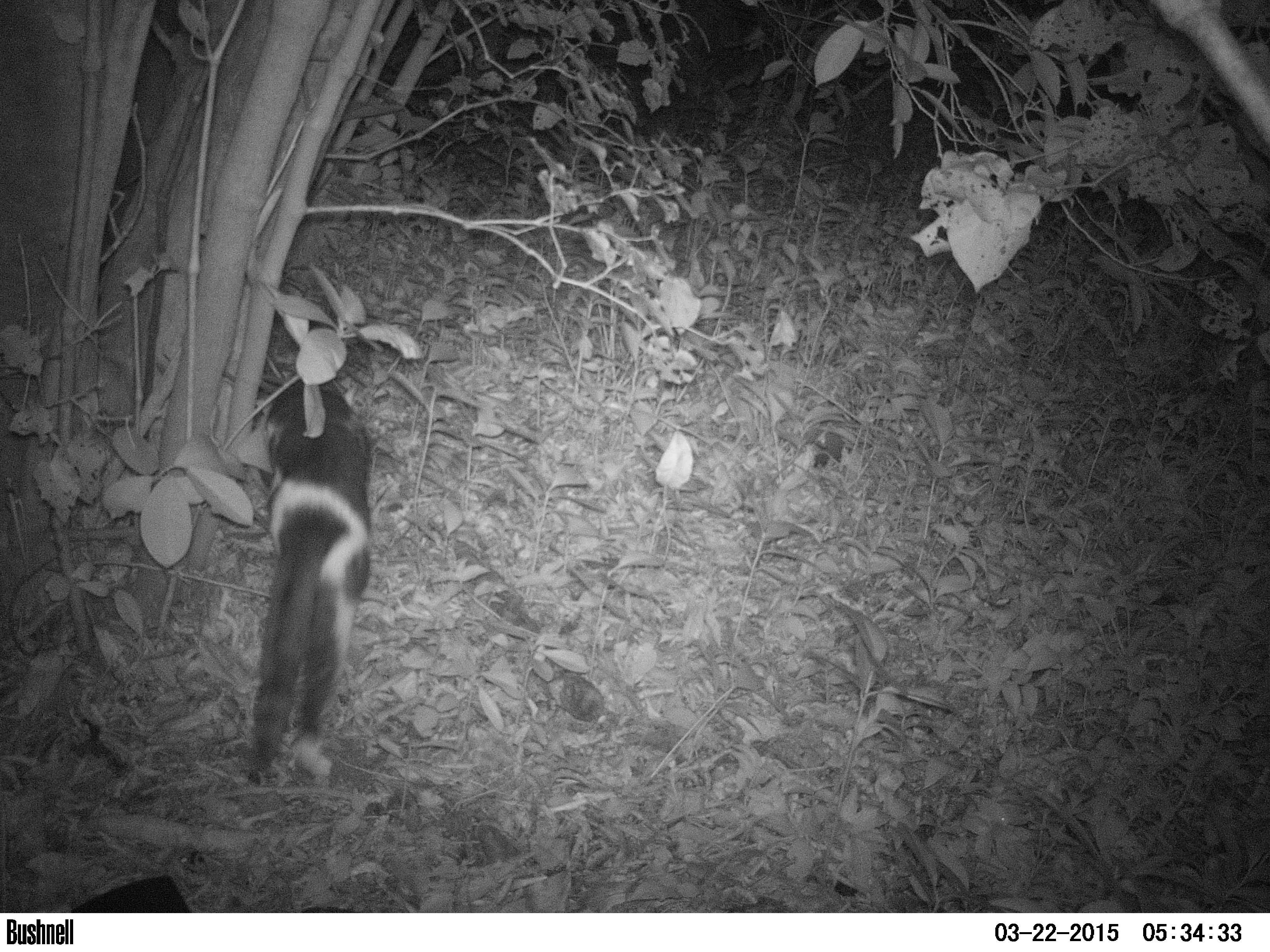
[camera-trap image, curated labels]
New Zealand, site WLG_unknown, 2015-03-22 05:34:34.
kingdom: Animalia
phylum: Chordata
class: Mammalia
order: Carnivora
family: Felidae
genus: Felis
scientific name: Felis catus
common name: domestic cat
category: cat